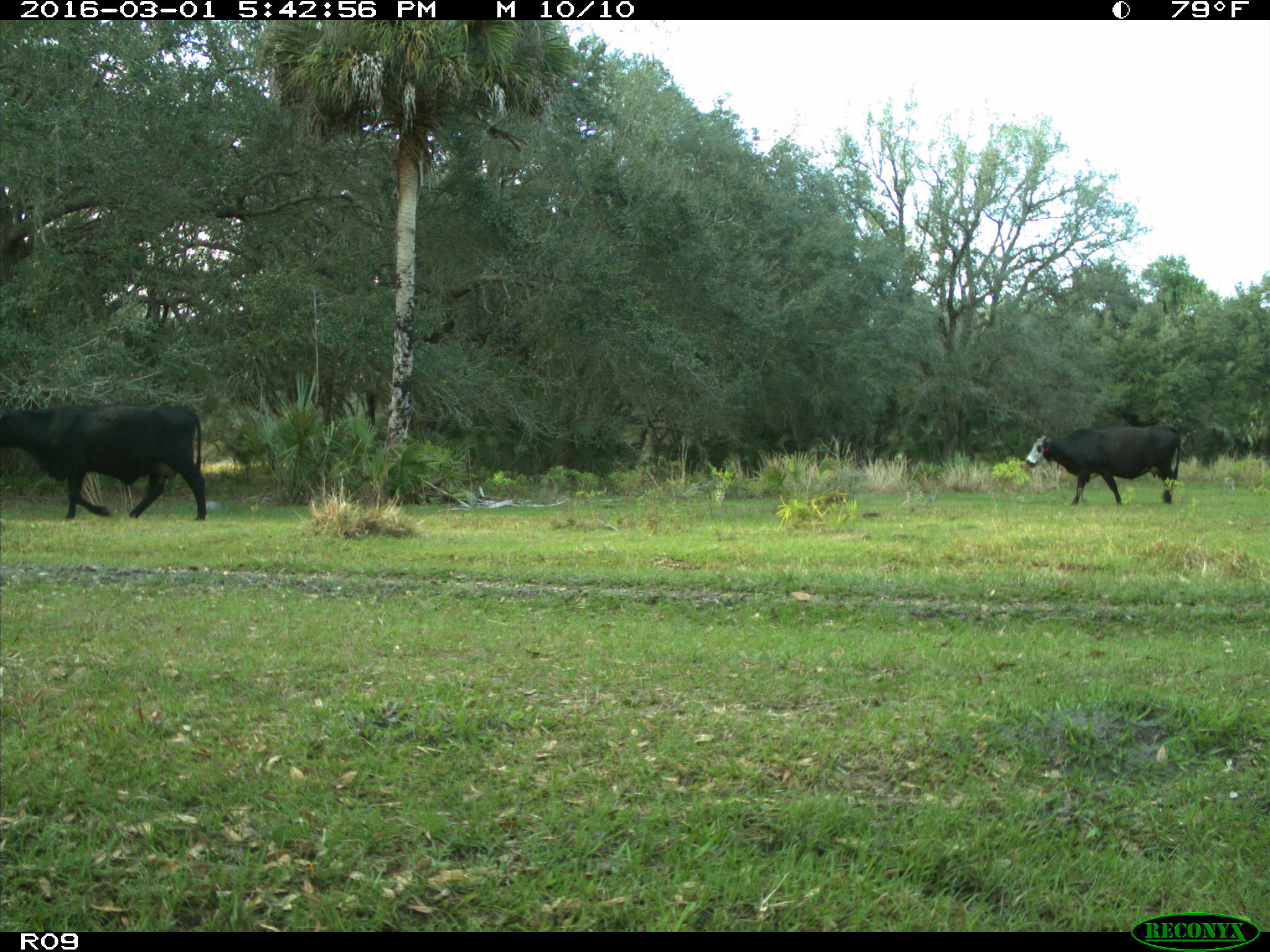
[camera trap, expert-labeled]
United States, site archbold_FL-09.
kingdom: Animalia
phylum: Chordata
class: Mammalia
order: Artiodactyla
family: Bovidae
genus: Bos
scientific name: Bos taurus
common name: domestic cow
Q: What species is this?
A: Bos taurus (domestic cow).